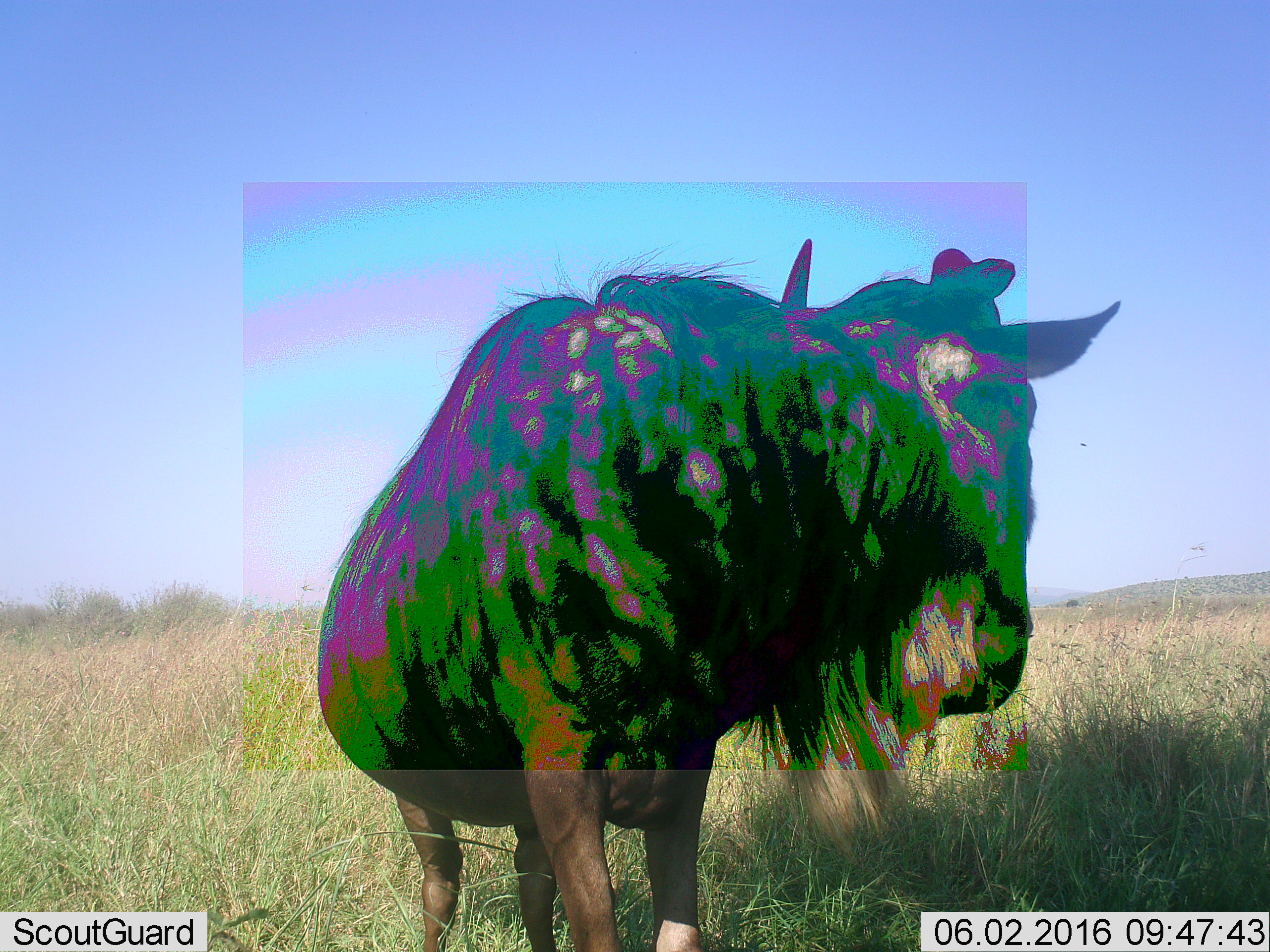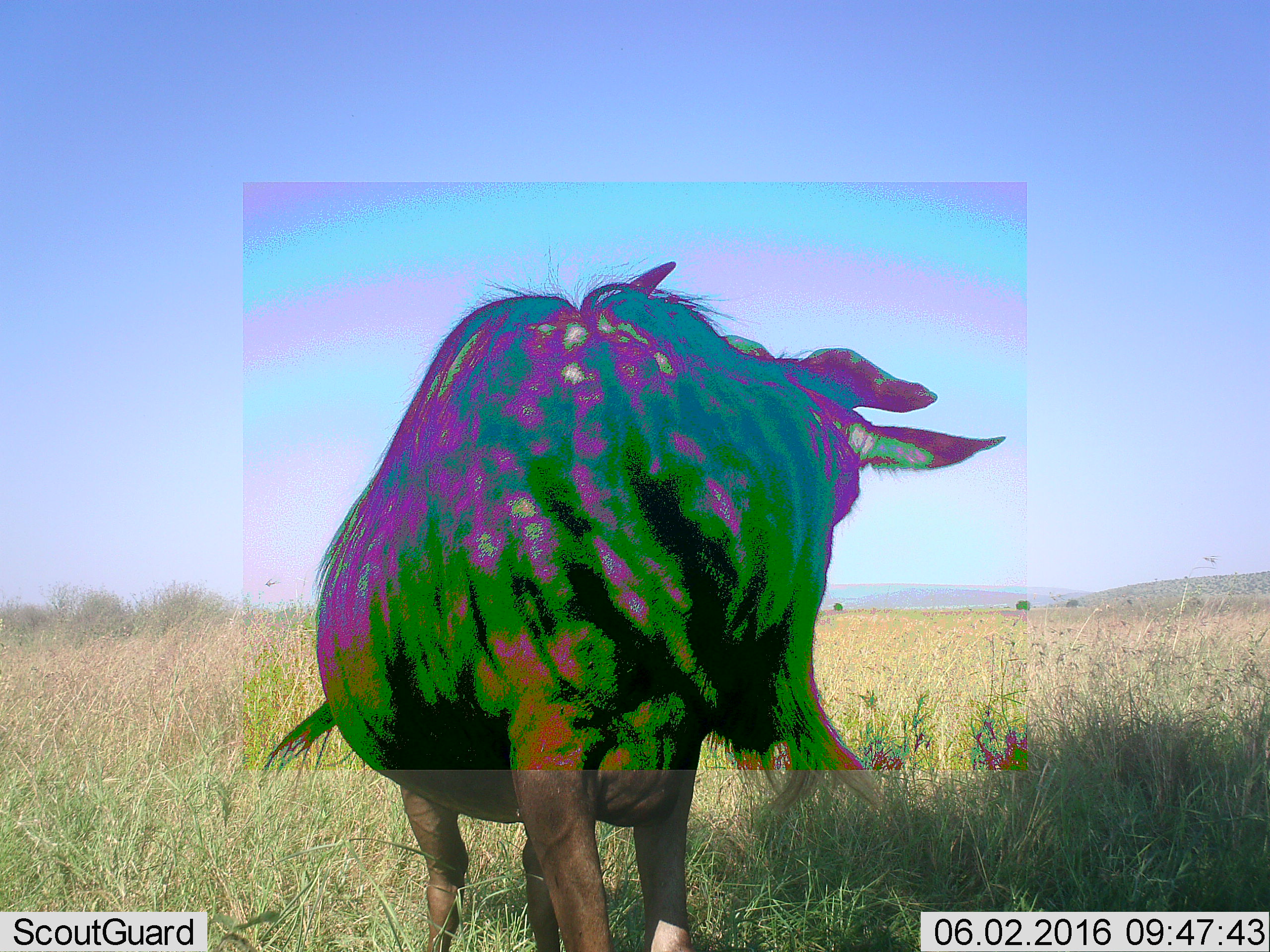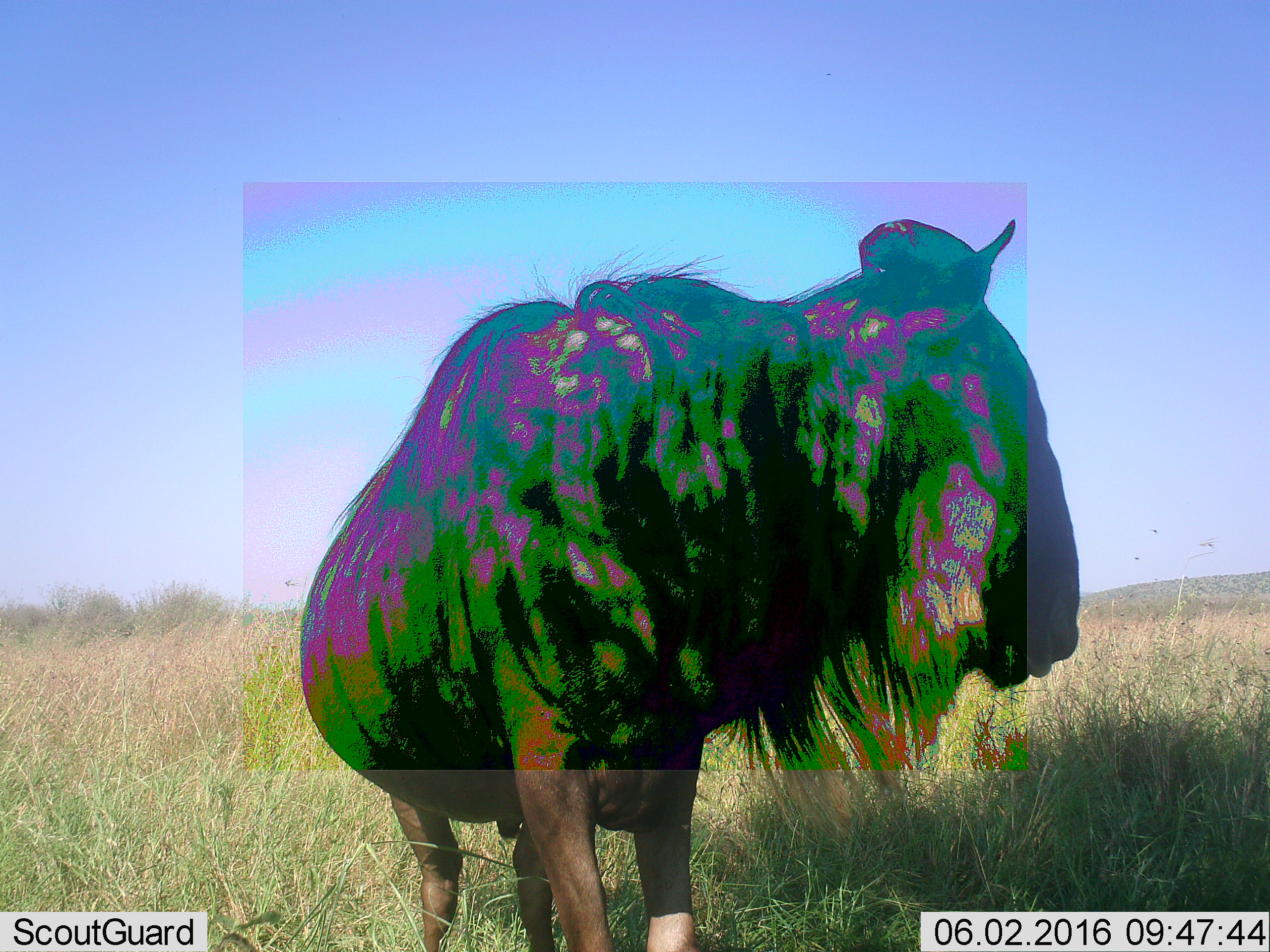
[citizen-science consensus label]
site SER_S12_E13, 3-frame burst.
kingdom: Animalia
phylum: Chordata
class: Mammalia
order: Artiodactyla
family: Bovidae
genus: Connochaetes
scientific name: Connochaetes taurinus taurinus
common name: blue wildebeest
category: wildebeestblue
Wildebeestblue (blue wildebeest) (Connochaetes taurinus taurinus), count 1. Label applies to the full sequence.